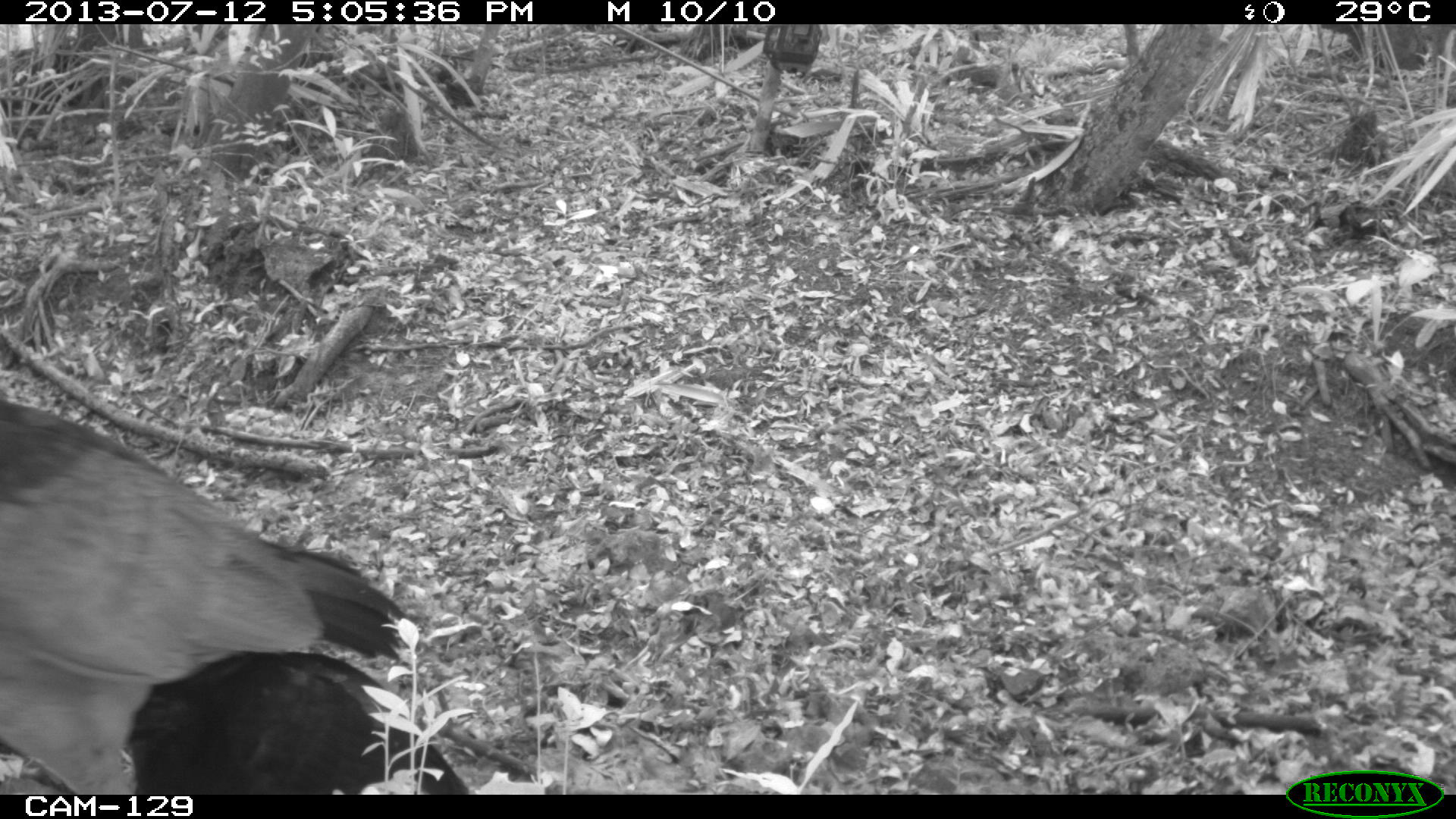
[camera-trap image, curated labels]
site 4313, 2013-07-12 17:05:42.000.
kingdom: Animalia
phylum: Chordata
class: Aves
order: Galliformes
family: Cracidae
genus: Crax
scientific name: Crax rubra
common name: great curassow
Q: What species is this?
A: Crax rubra (great curassow).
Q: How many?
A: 1.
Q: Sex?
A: Female.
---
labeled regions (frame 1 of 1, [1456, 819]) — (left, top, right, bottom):
crax rubra: (0, 390, 409, 795); (17, 650, 468, 794)